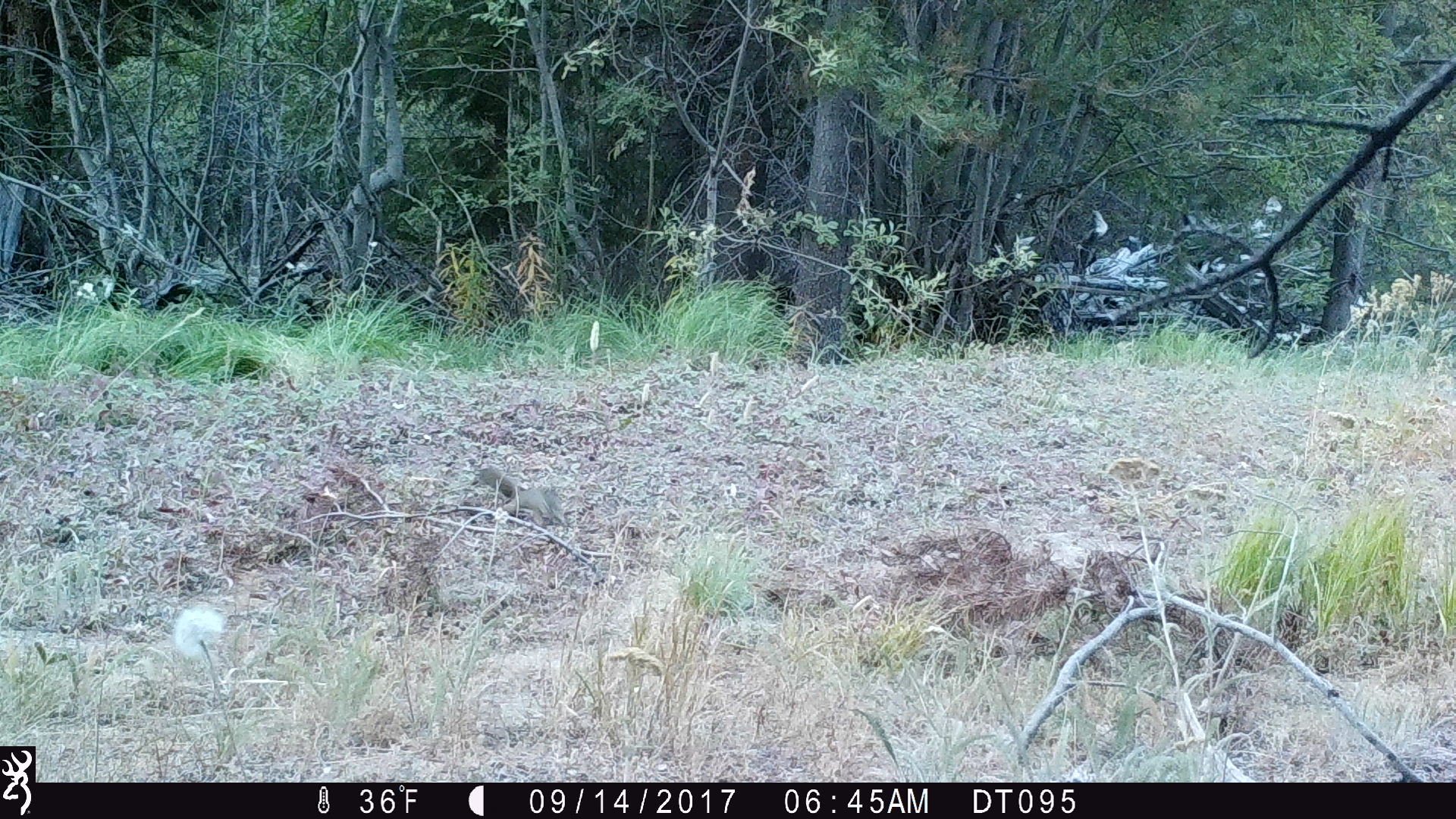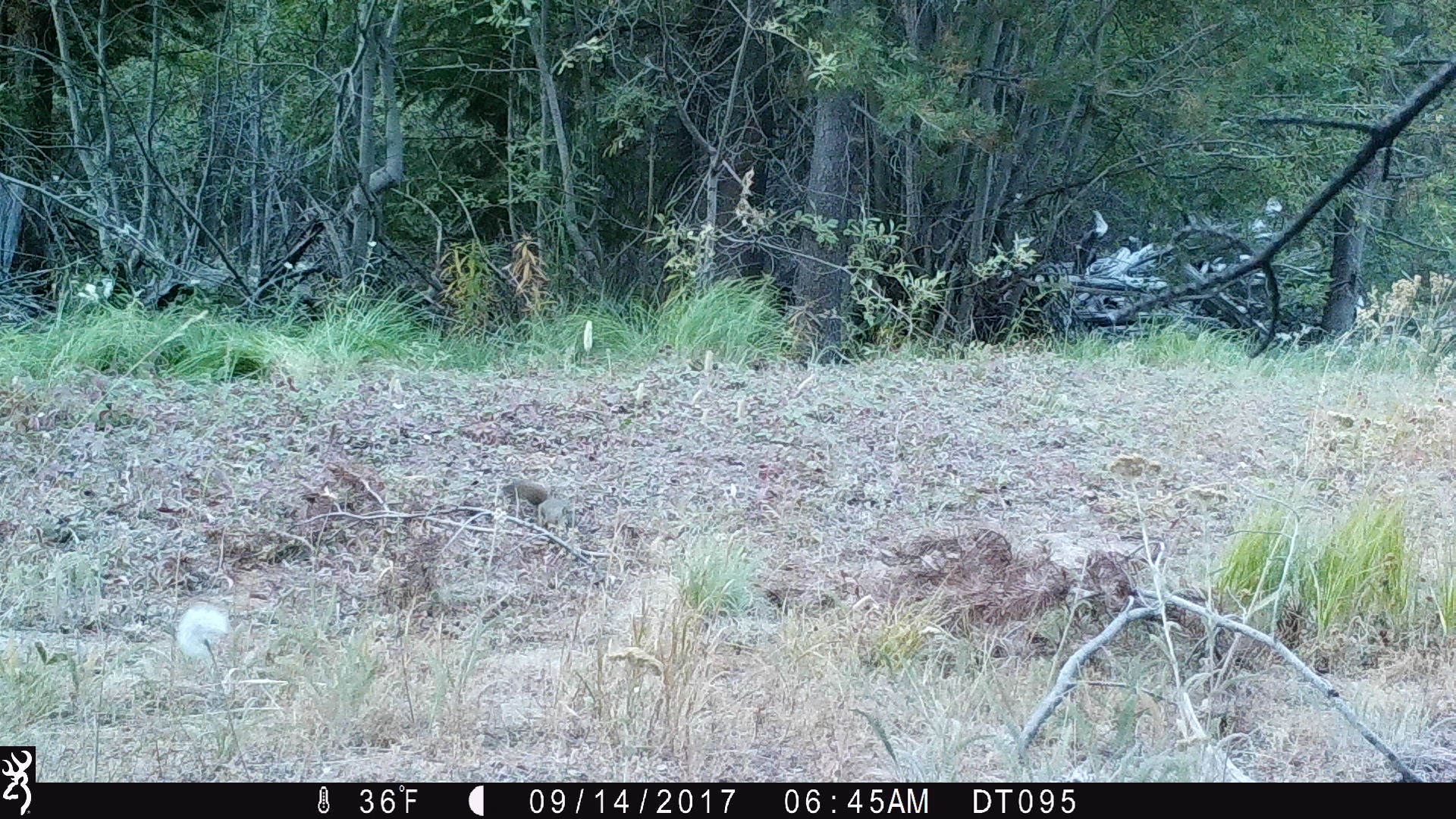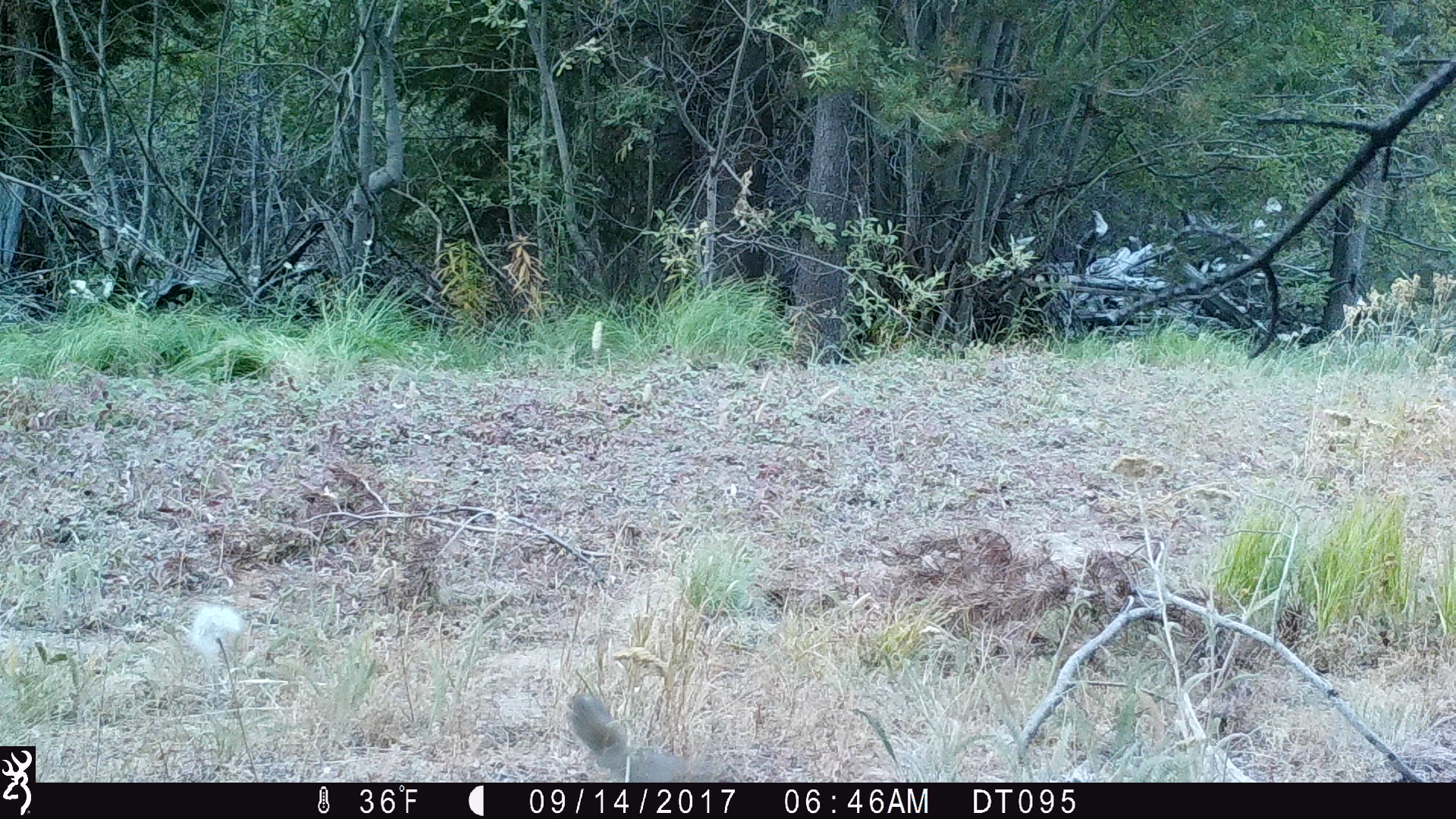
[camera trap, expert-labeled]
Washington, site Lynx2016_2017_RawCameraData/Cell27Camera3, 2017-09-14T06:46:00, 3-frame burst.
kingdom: Animalia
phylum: Chordata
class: Mammalia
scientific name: Mammalia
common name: small mammal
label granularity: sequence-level